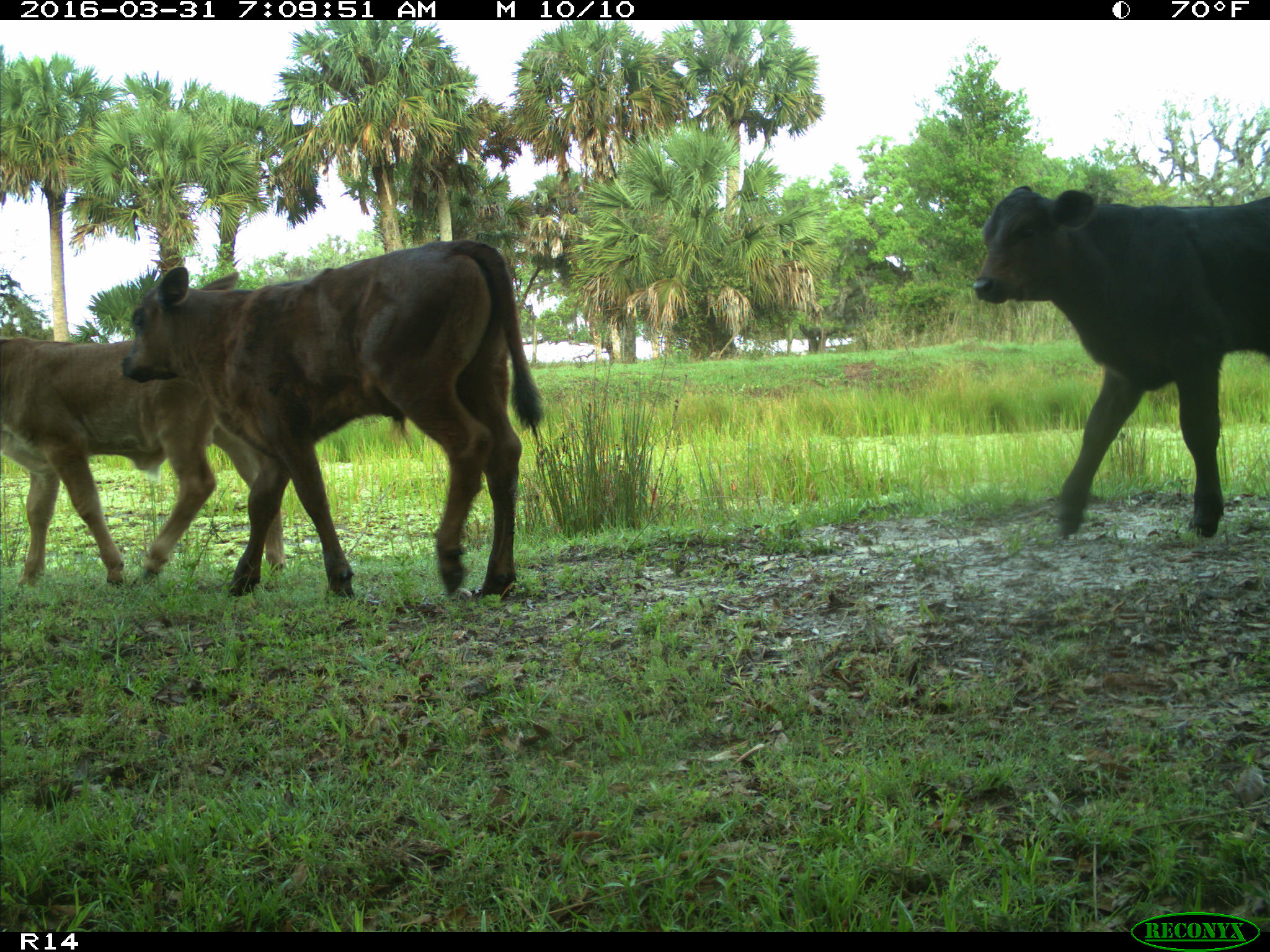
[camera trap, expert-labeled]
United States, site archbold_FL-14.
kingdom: Animalia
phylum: Chordata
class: Mammalia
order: Artiodactyla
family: Bovidae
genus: Bos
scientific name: Bos taurus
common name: domestic cow